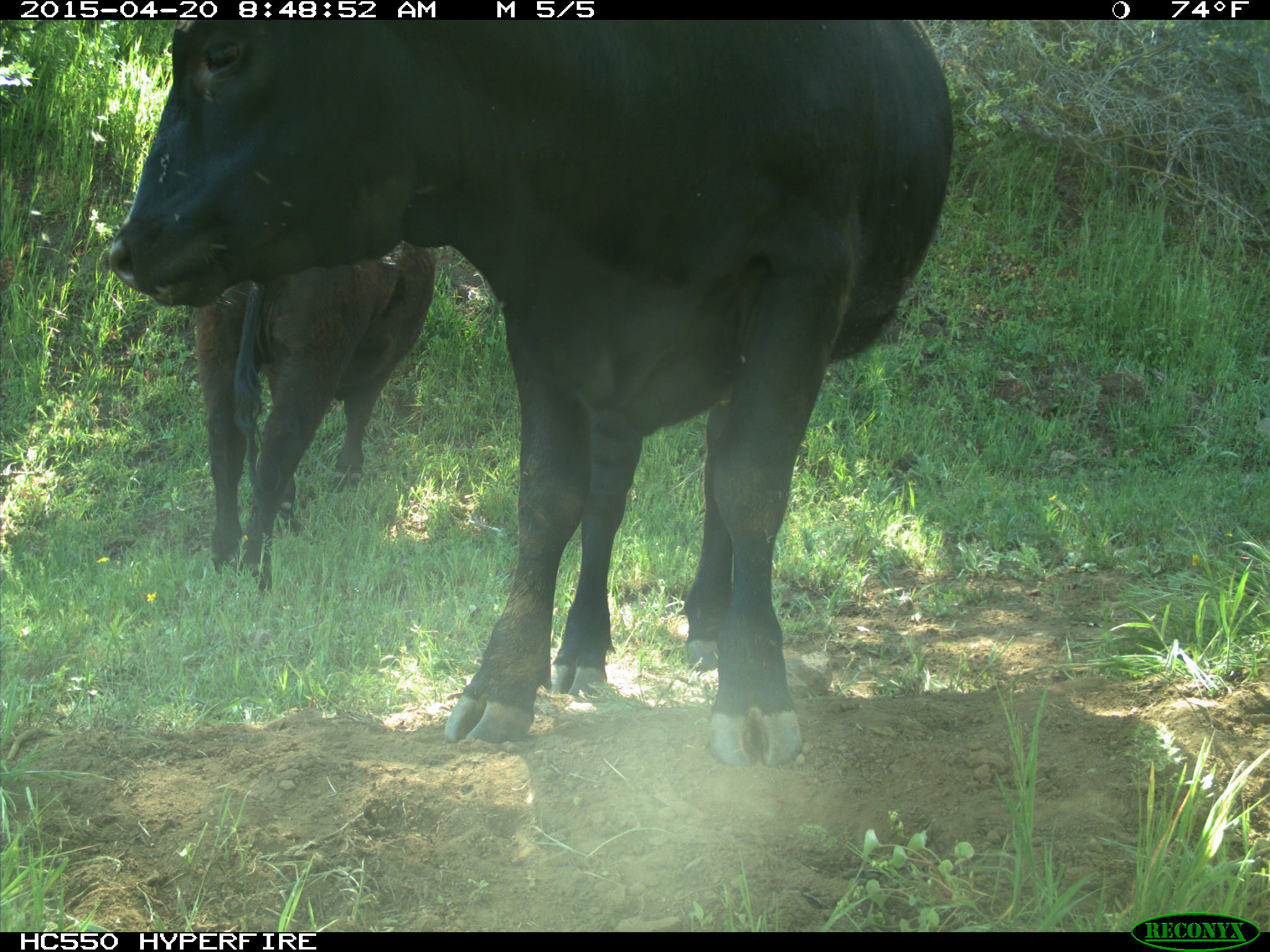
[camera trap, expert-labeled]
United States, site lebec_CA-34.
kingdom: Animalia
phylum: Chordata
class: Mammalia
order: Artiodactyla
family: Bovidae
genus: Bos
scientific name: Bos taurus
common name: domestic cow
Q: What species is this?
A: Bos taurus (domestic cow).